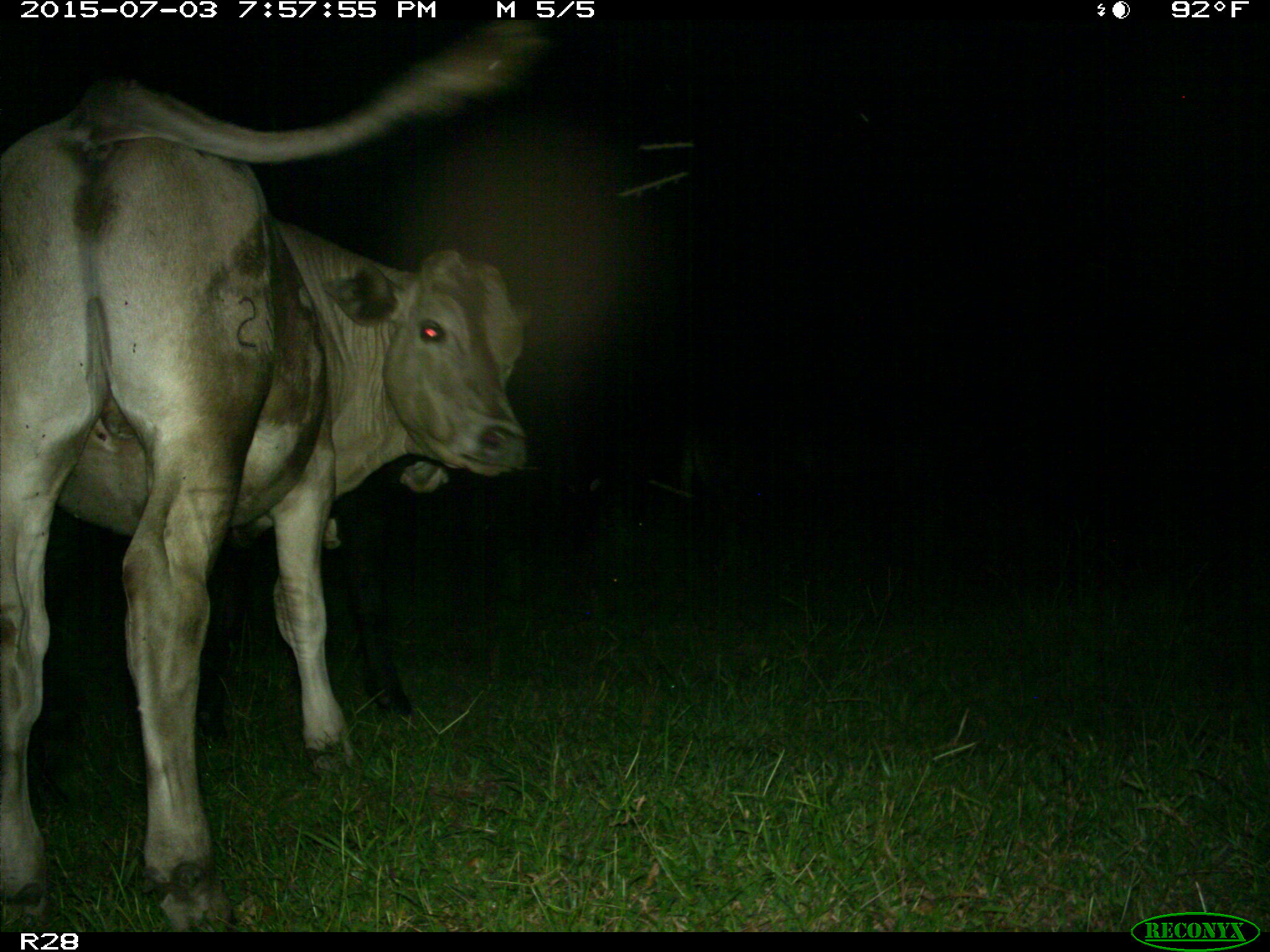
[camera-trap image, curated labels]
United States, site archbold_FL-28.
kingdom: Animalia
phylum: Chordata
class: Mammalia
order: Artiodactyla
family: Bovidae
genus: Bos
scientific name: Bos taurus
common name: domestic cow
Bos taurus (domestic cow).